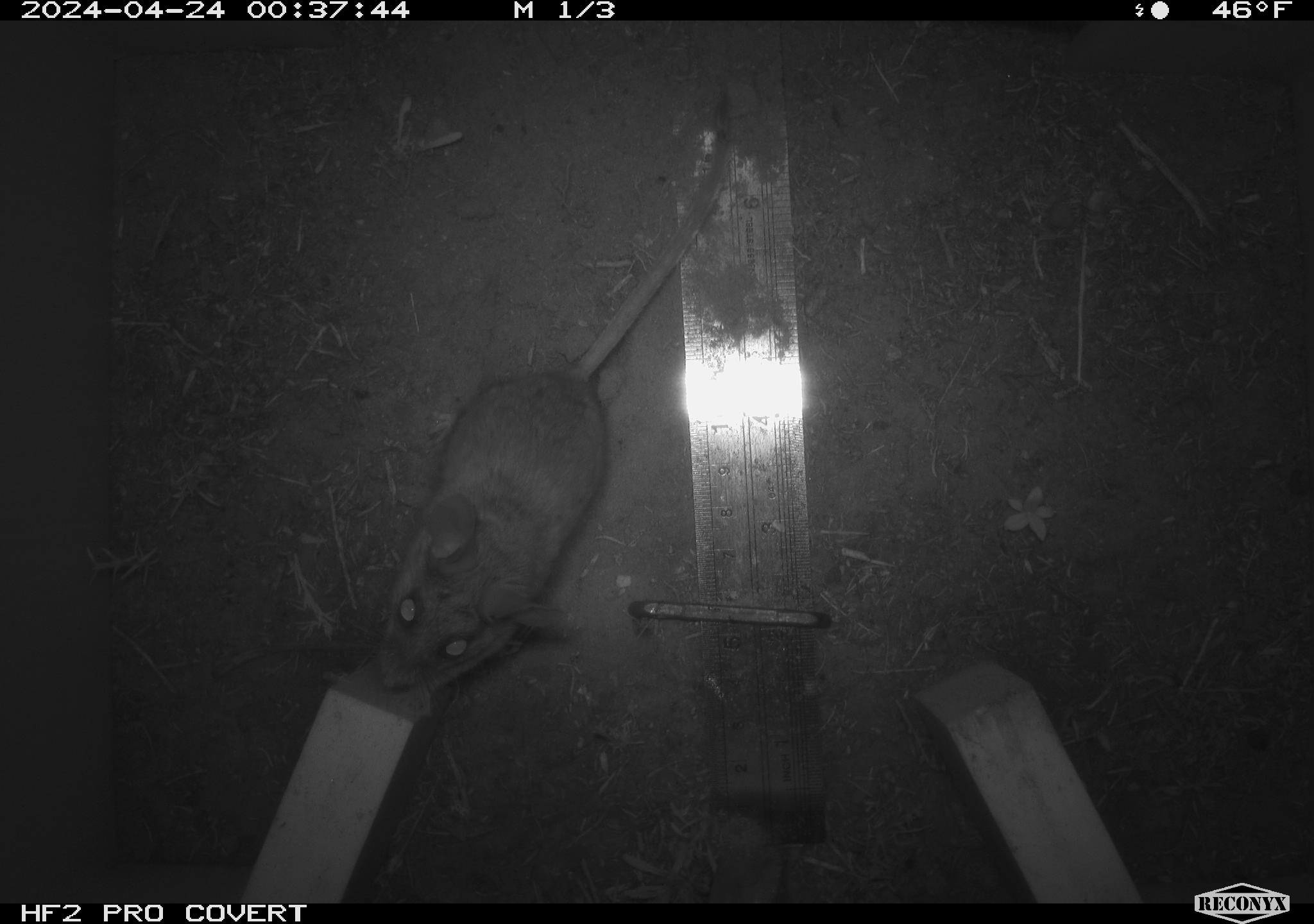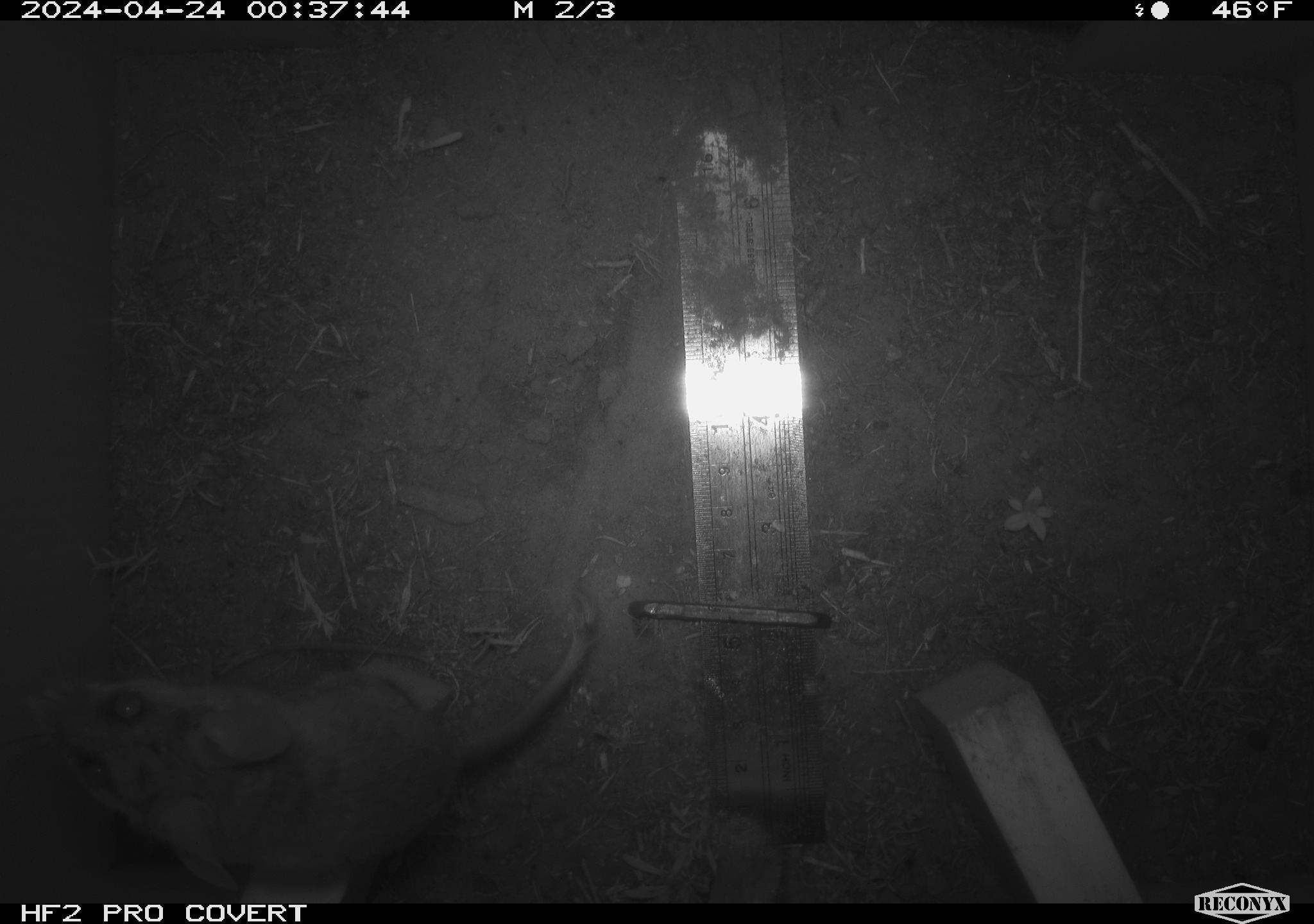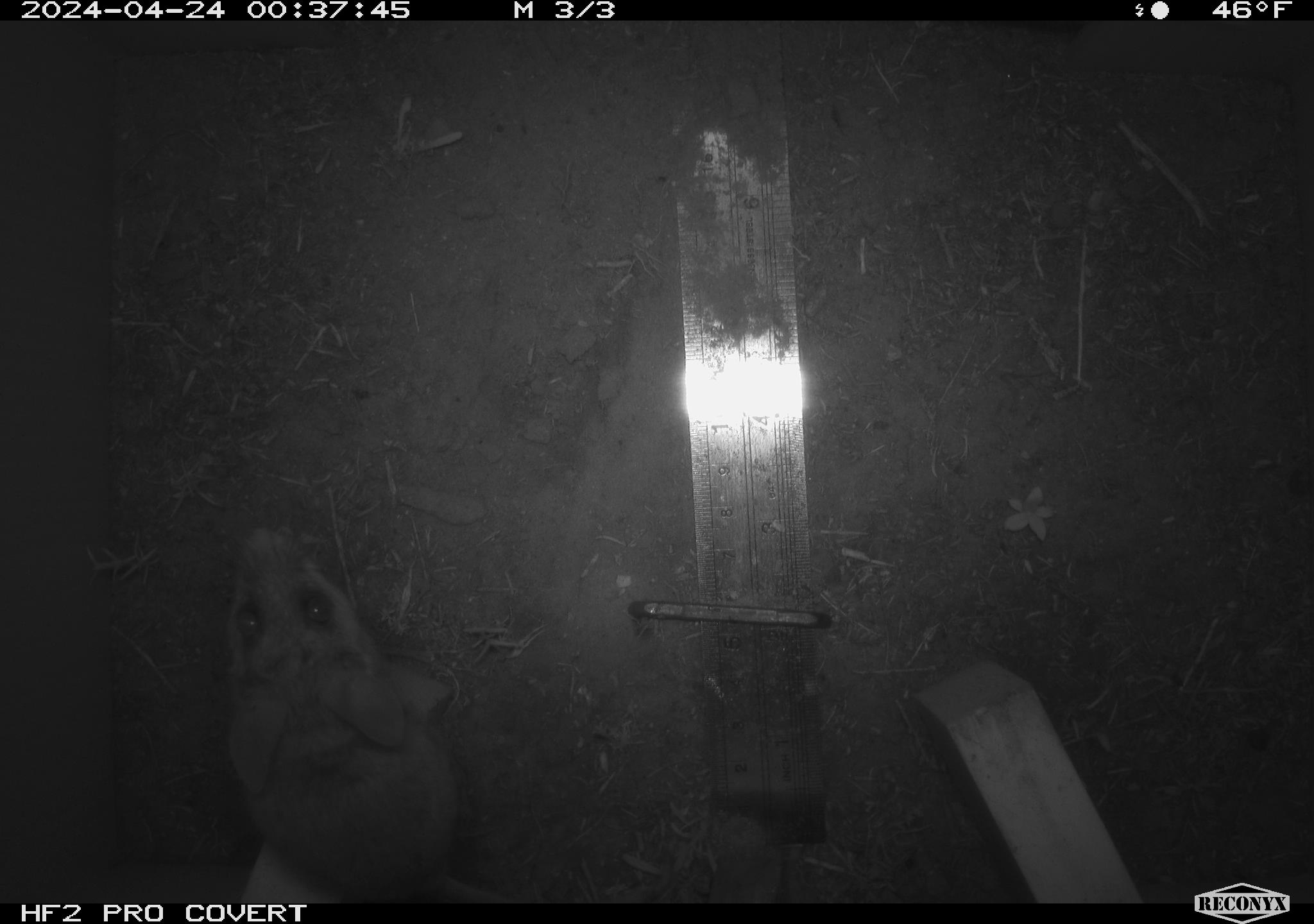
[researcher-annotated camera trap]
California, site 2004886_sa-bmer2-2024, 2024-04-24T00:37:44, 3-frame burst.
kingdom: Animalia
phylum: Chordata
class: Mammalia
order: Rodentia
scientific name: Rodentia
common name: mouse species